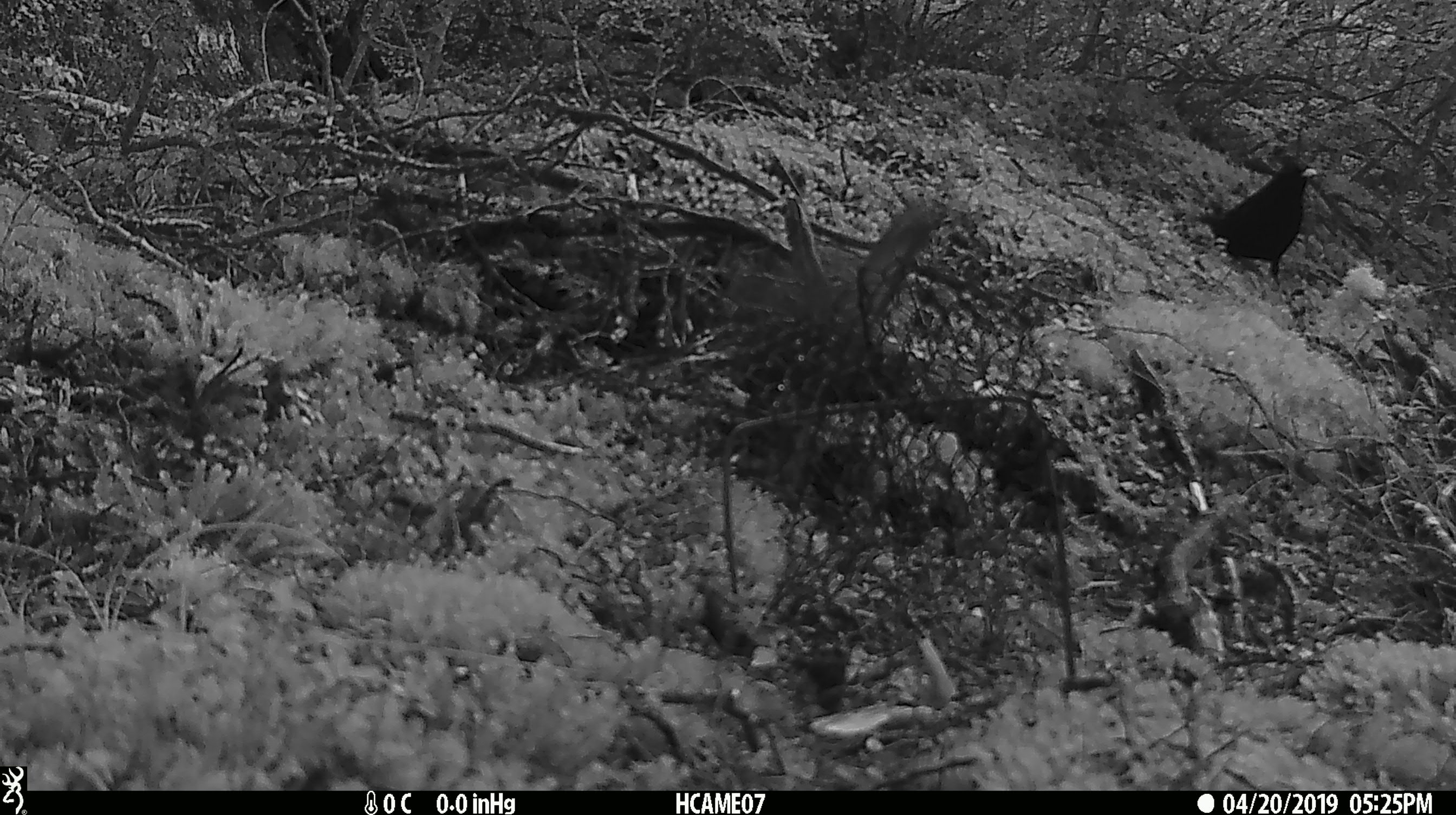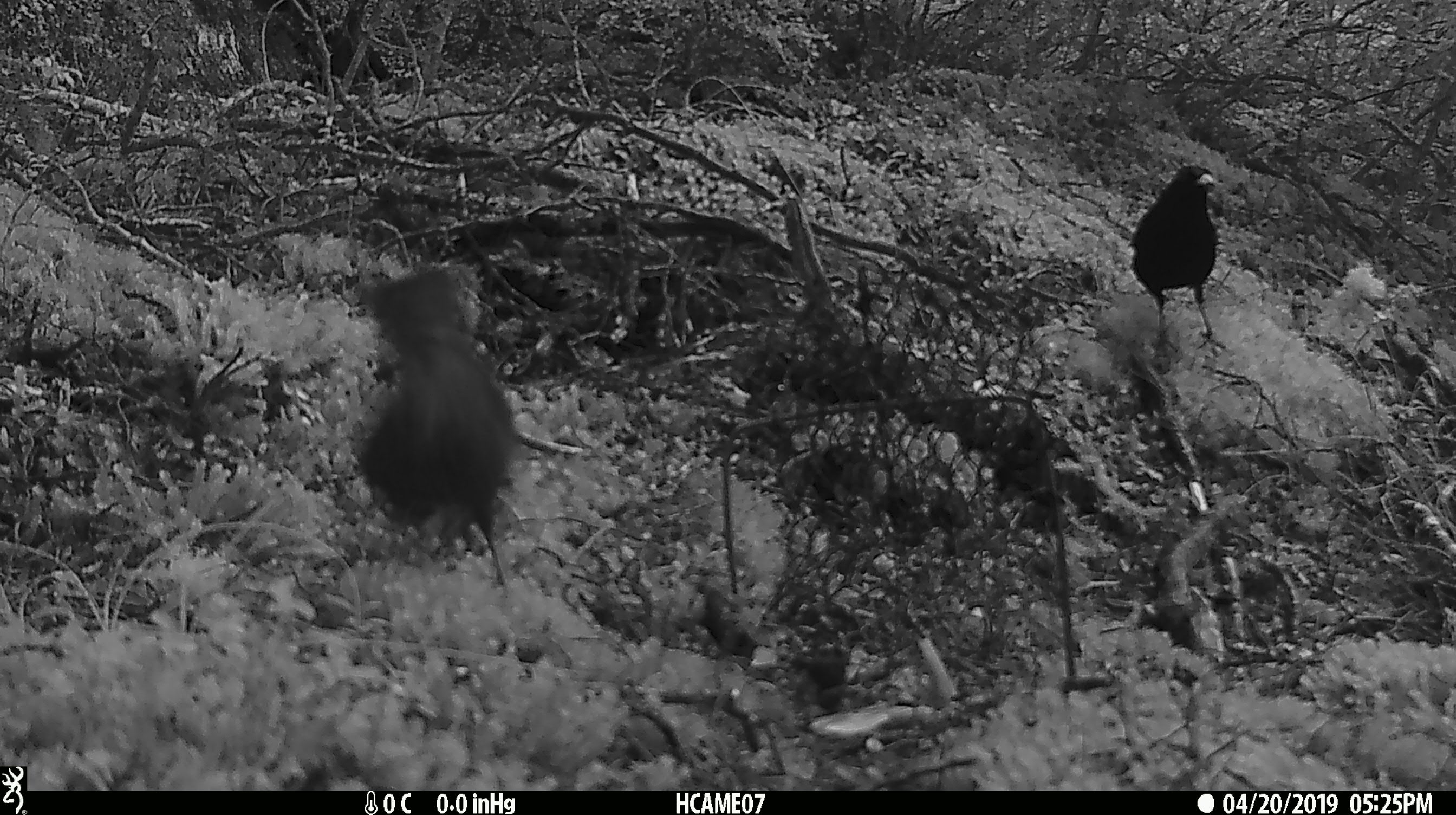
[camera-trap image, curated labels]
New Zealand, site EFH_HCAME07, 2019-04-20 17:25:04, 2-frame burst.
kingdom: Animalia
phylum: Chordata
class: Aves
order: Passeriformes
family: Turdidae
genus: Turdus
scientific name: Turdus merula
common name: eurasian blackbird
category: blackbird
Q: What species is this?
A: Blackbird (eurasian blackbird) (Turdus merula).